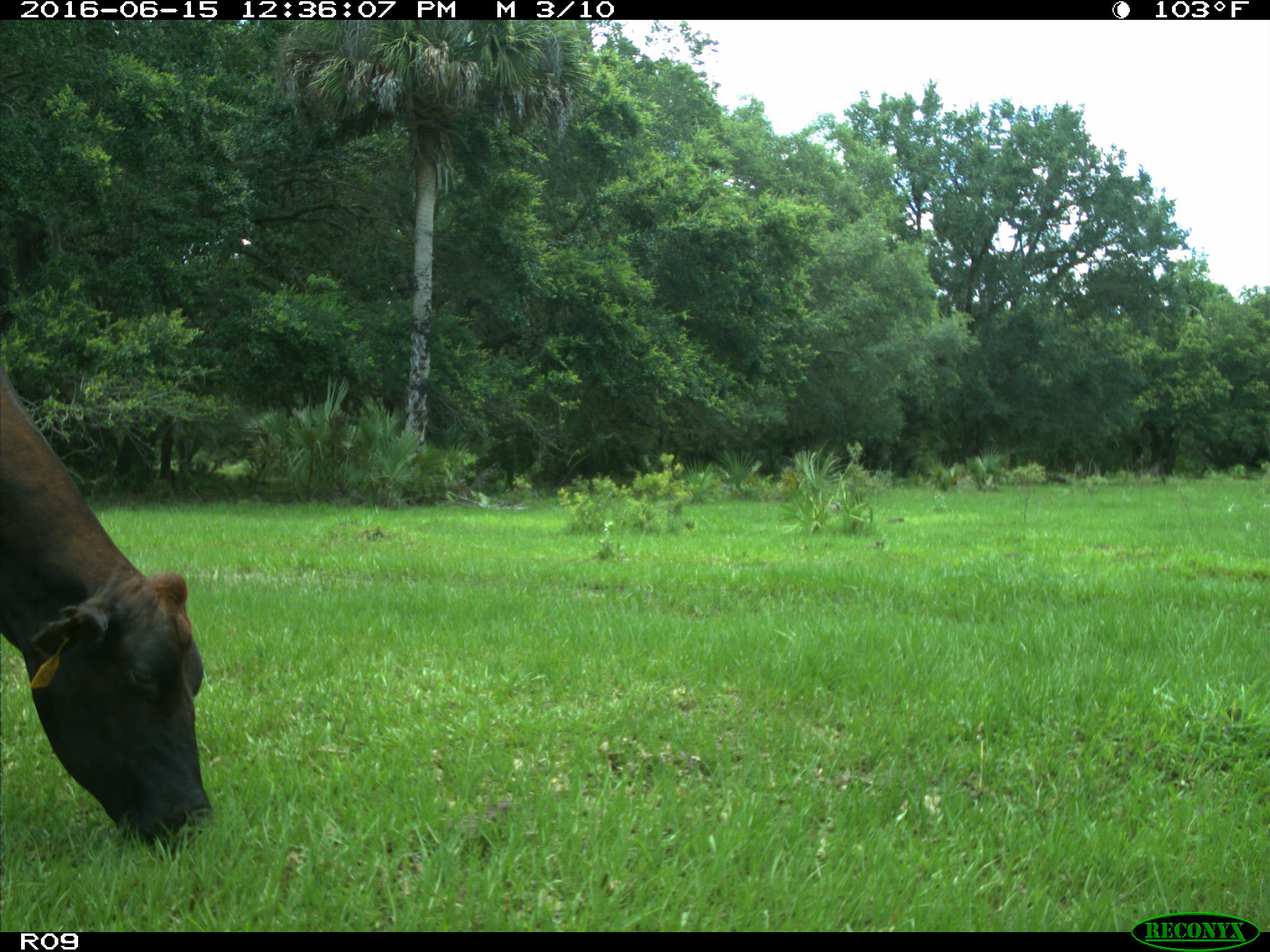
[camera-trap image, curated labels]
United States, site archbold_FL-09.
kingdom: Animalia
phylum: Chordata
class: Mammalia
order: Artiodactyla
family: Bovidae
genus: Bos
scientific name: Bos taurus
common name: domestic cow